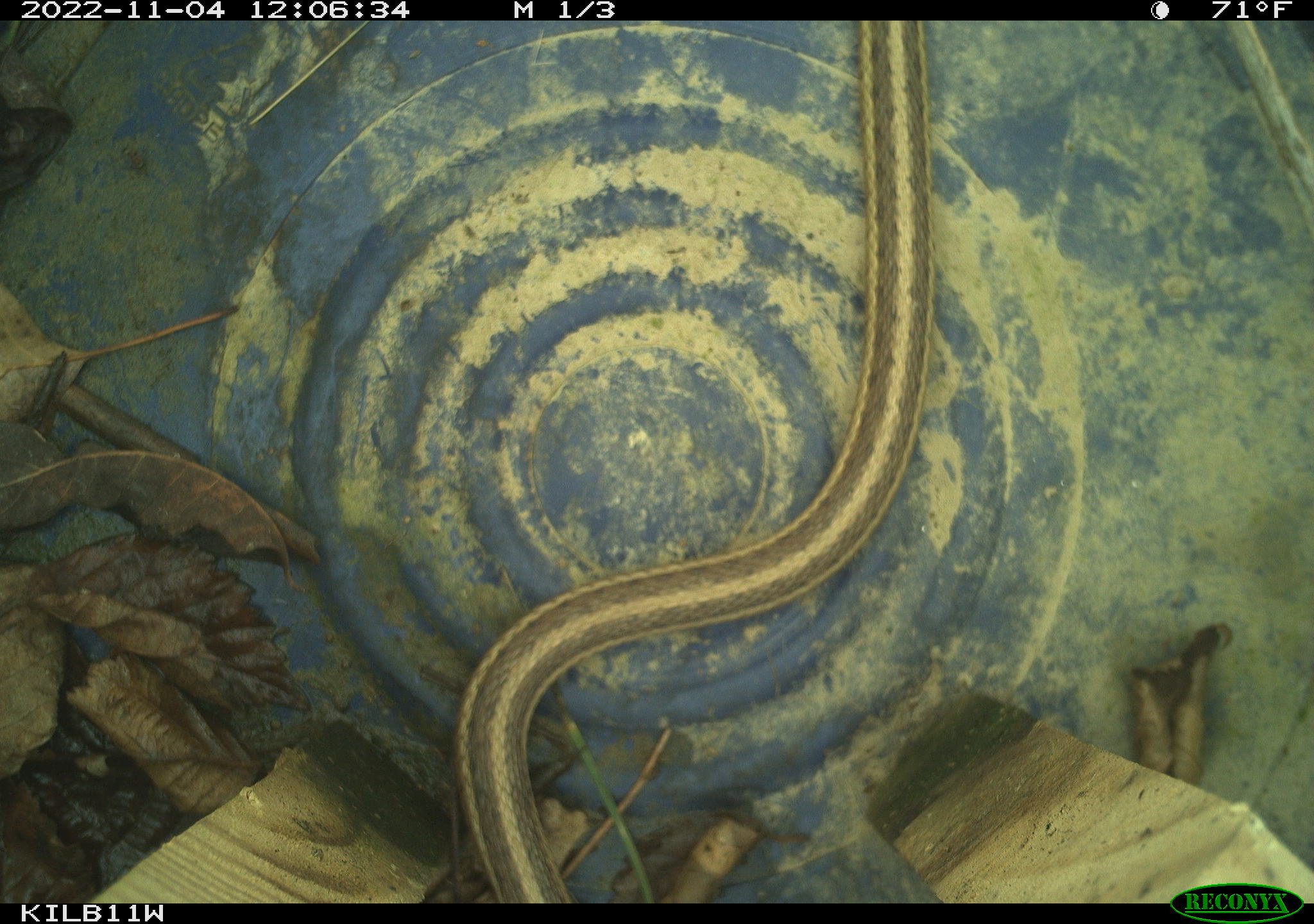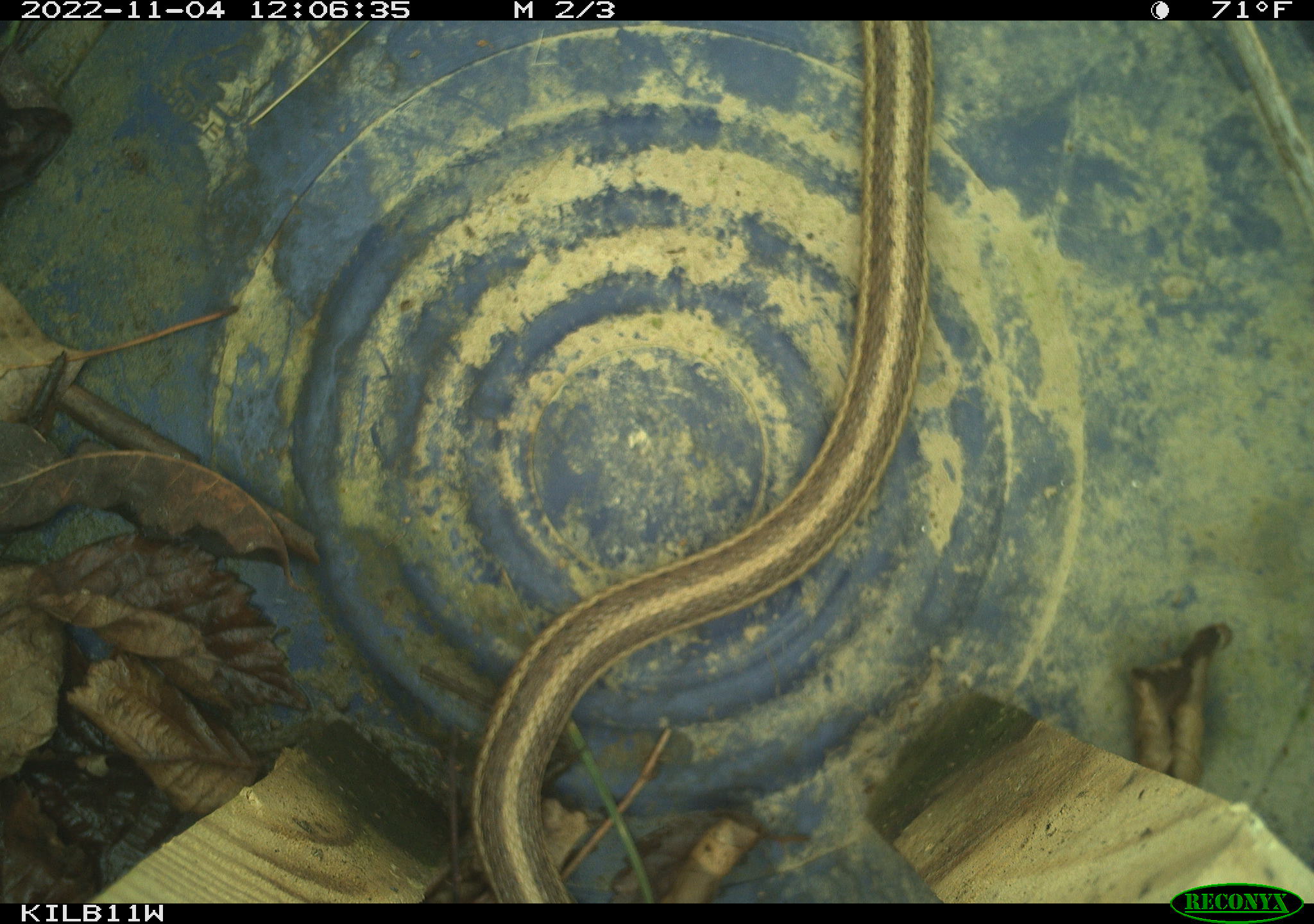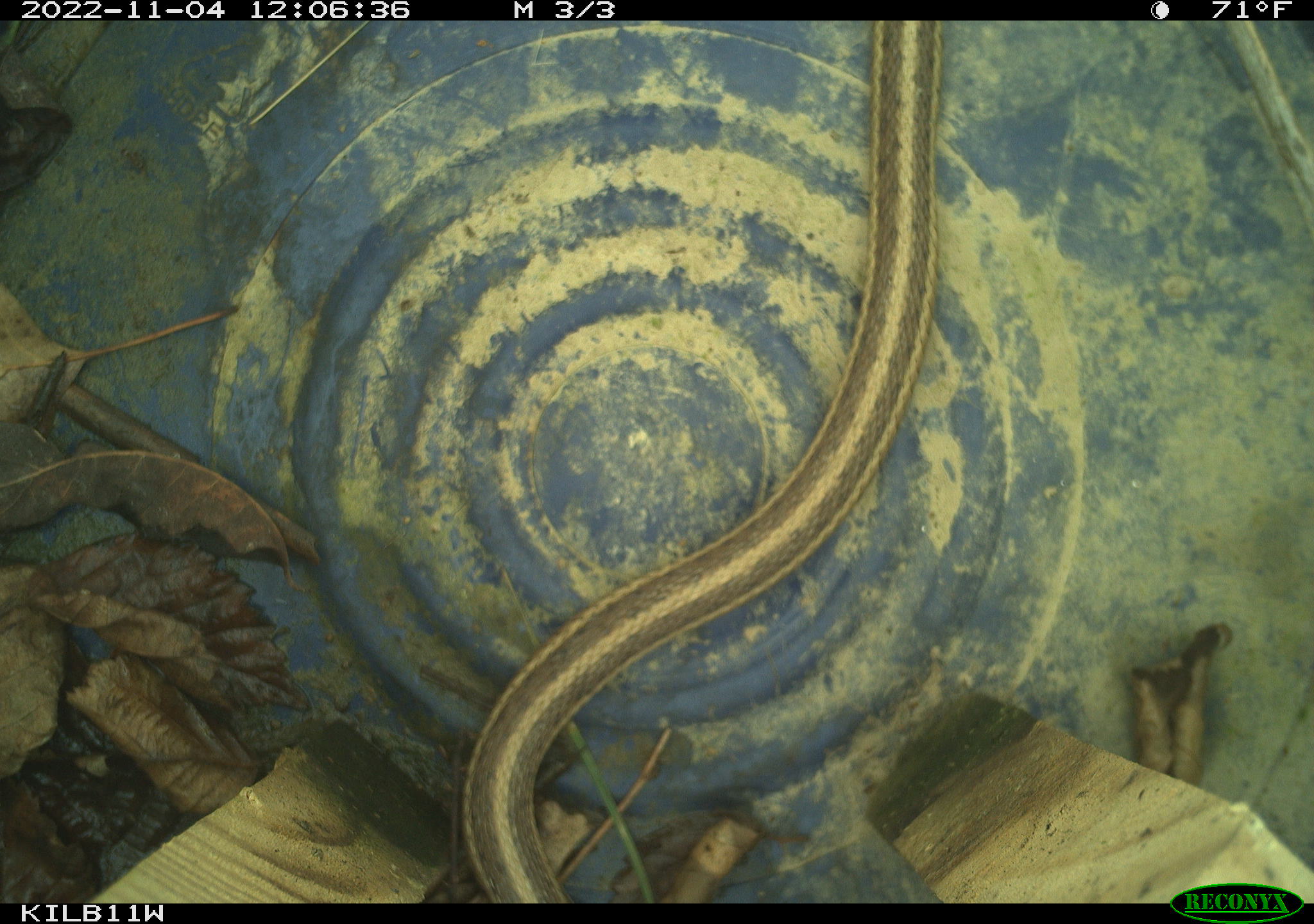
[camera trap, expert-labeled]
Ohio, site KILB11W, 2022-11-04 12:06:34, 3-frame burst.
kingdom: Animalia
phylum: Chordata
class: Reptilia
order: Squamata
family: Colubridae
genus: Thamnophis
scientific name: Thamnophis sirtalis sirtalis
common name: eastern gartersnake